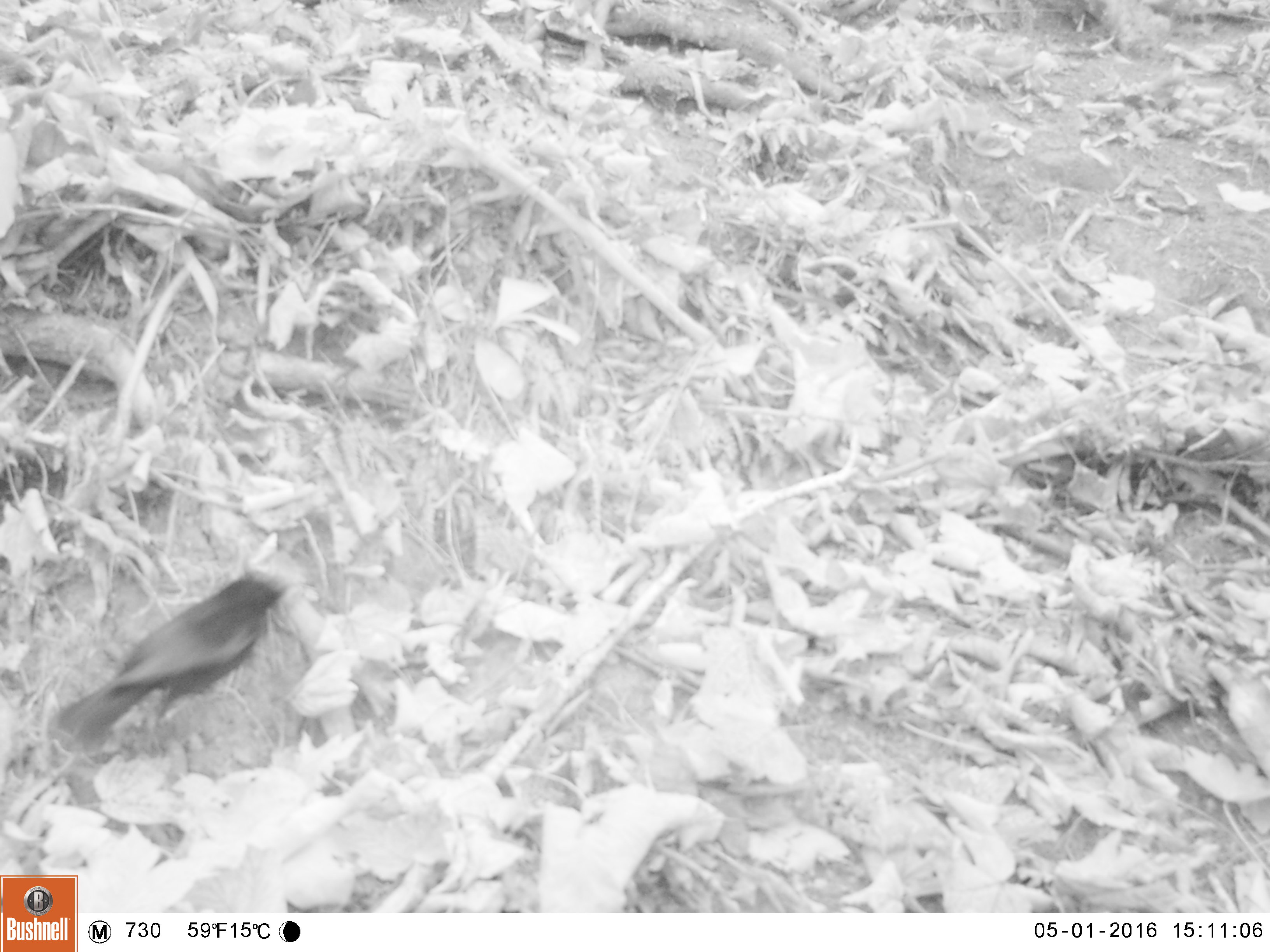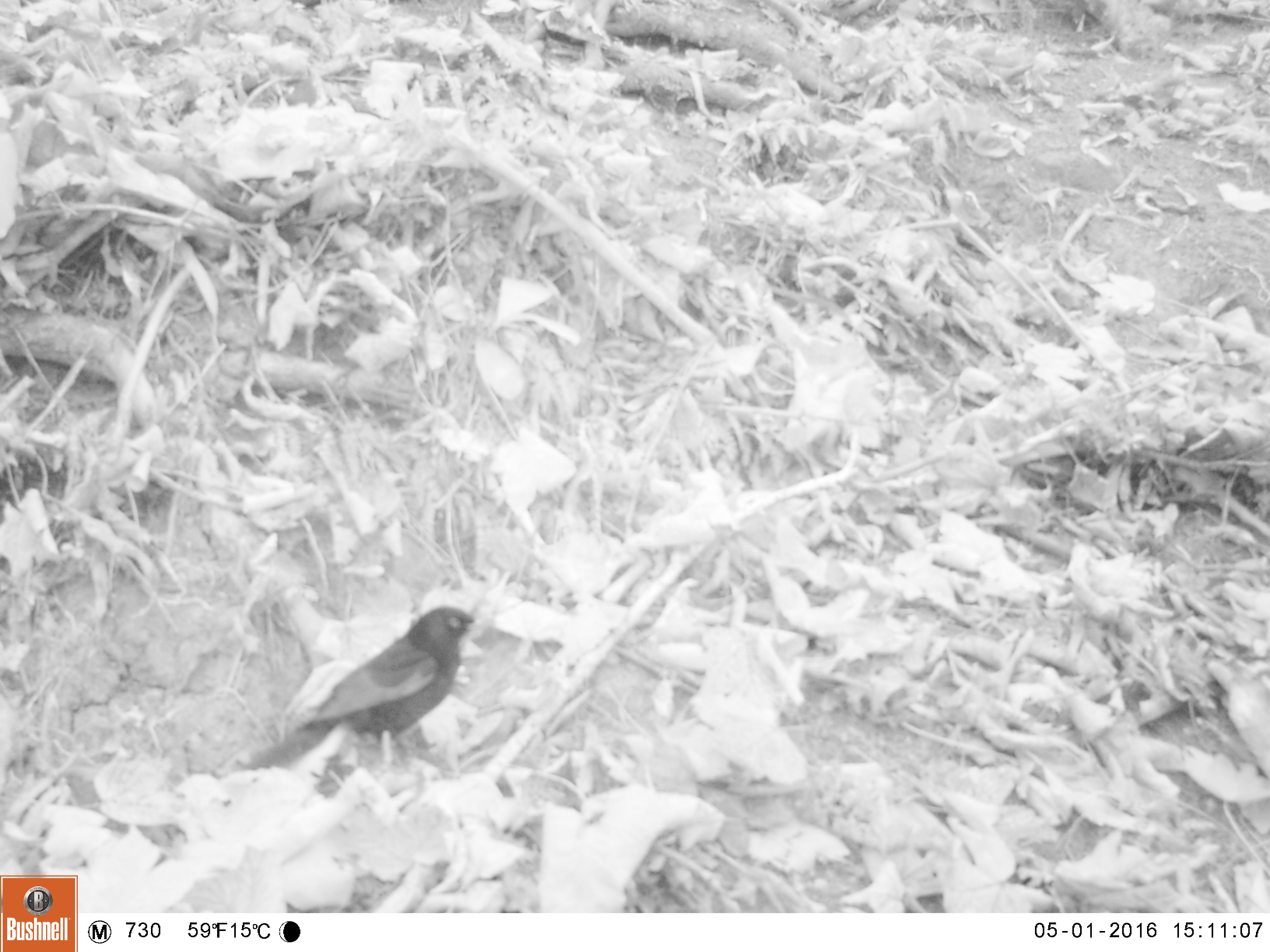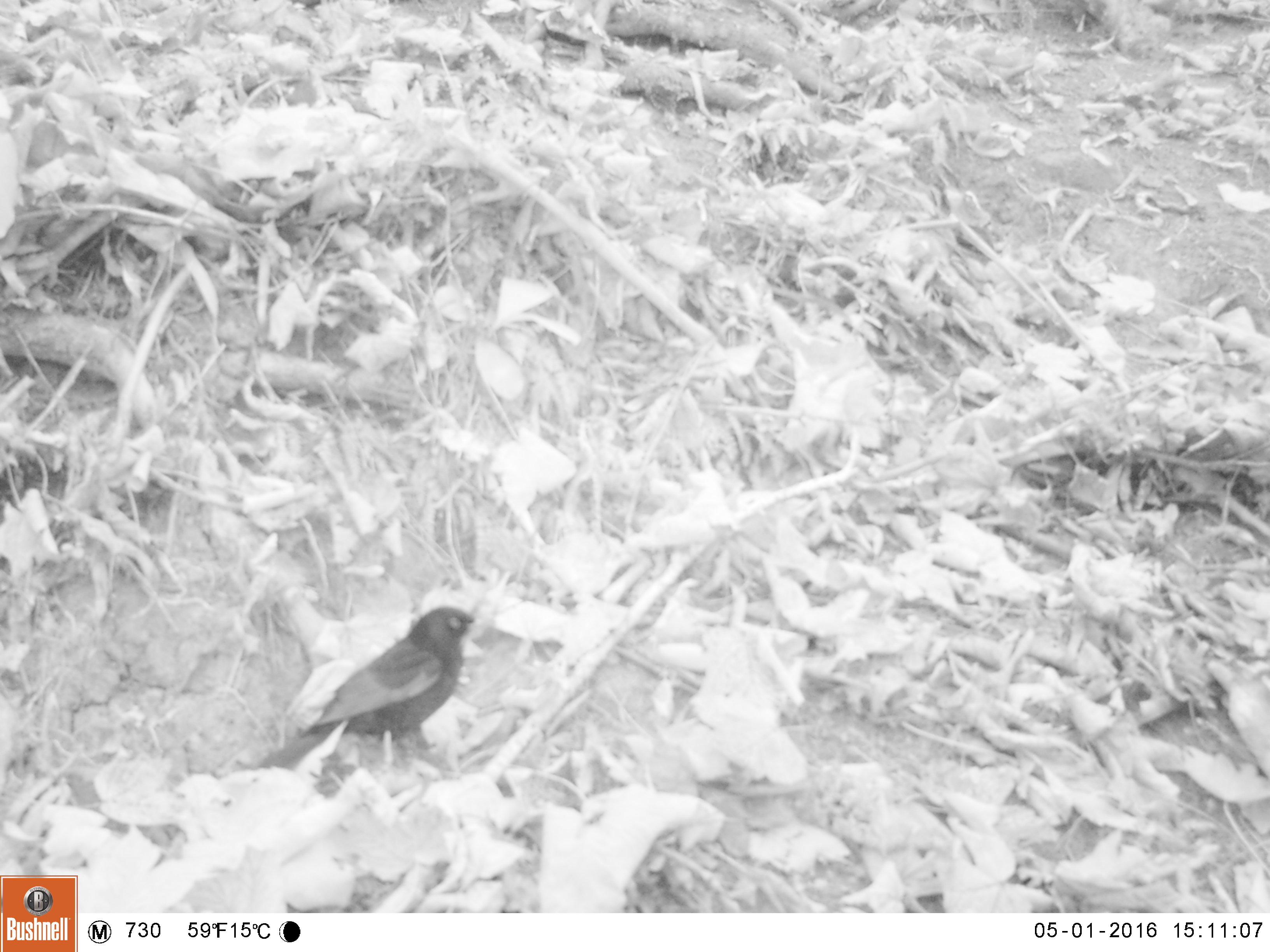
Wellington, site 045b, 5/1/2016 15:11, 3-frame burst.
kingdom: Animalia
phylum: Chordata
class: Aves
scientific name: Aves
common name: bird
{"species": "bird (Aves)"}